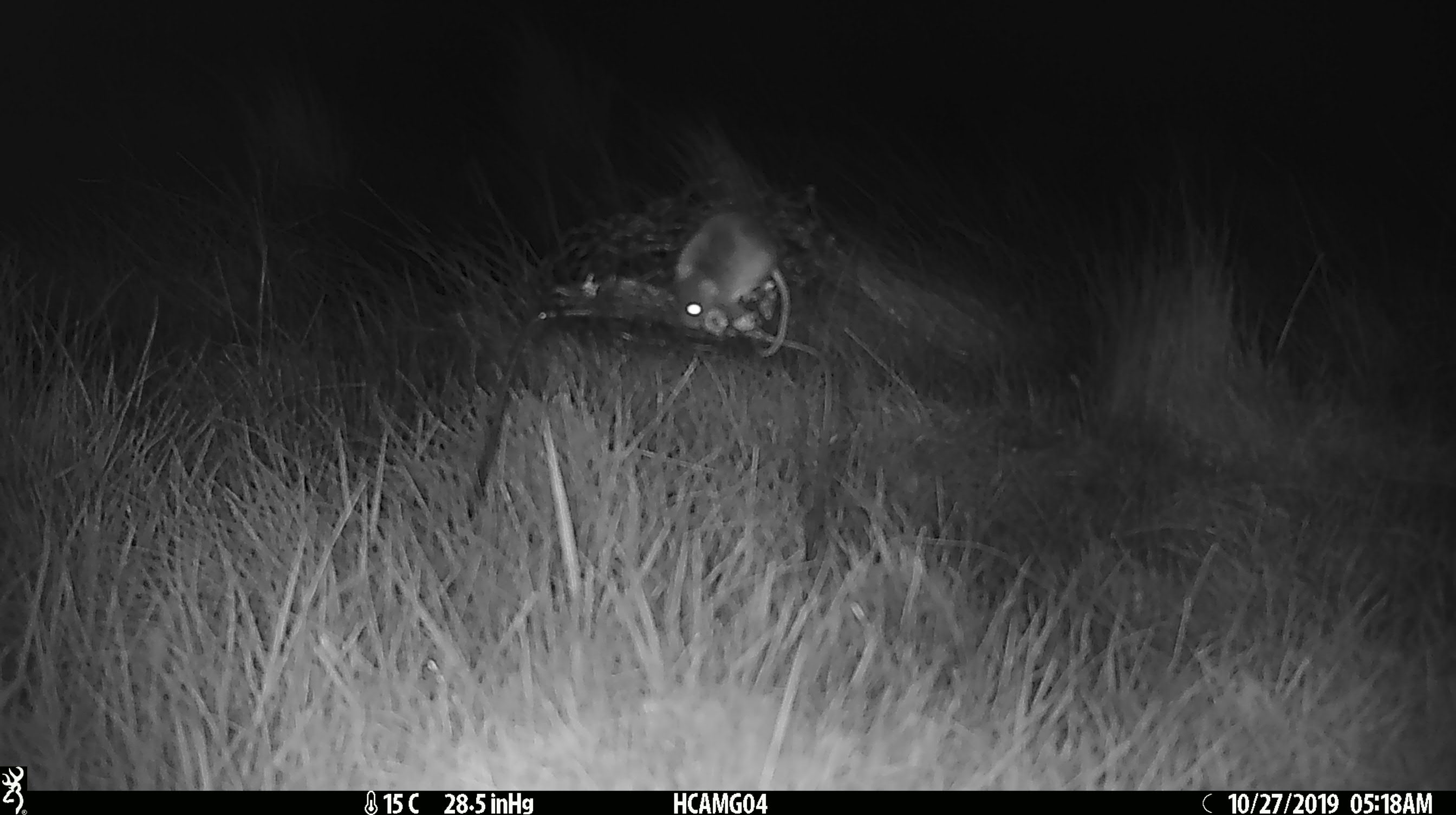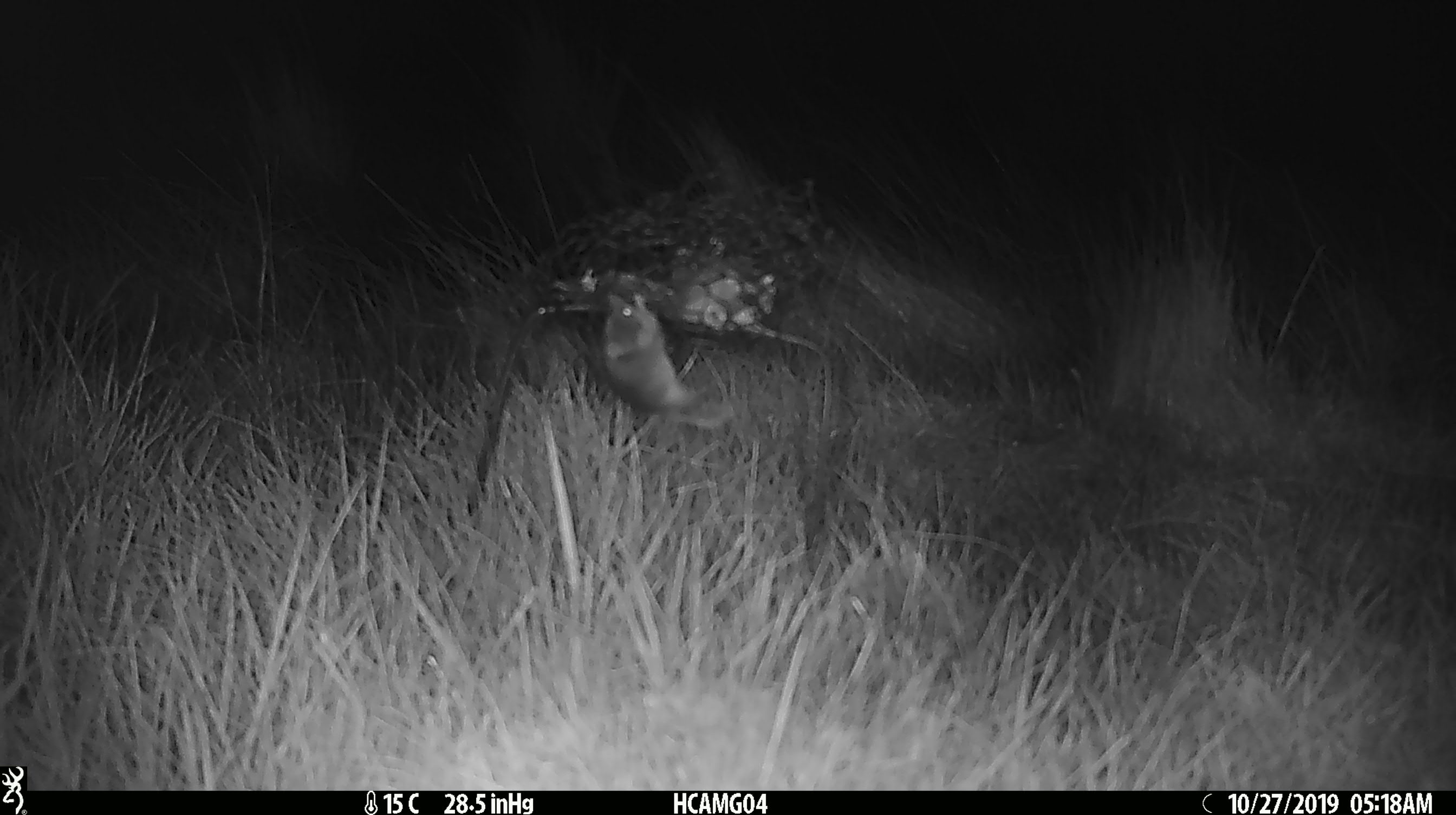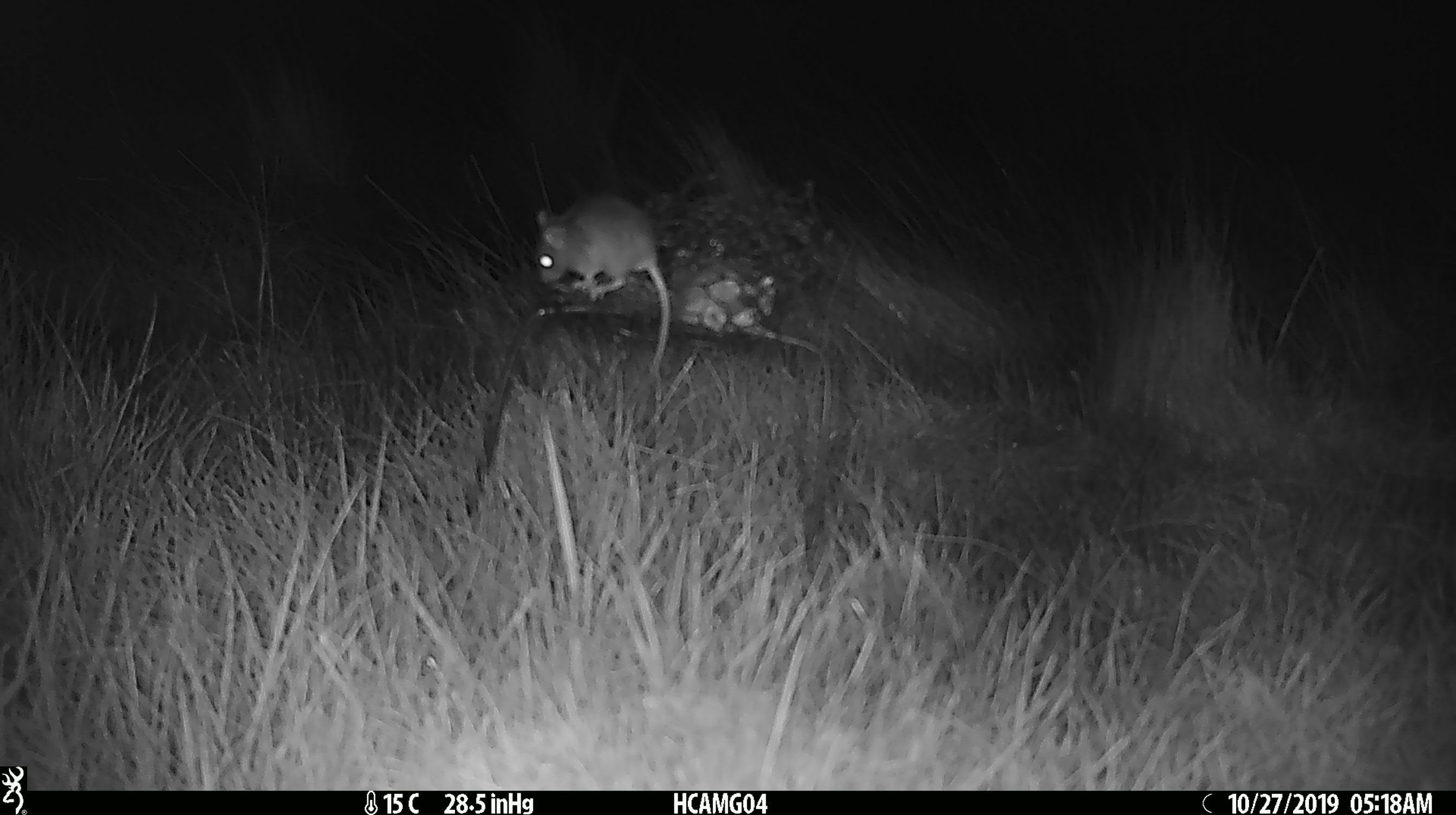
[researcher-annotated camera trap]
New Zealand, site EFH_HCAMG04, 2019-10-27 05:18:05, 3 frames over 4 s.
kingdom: Animalia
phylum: Chordata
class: Mammalia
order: Rodentia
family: Muridae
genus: Mus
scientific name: Mus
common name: mouse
Mouse (Mus).